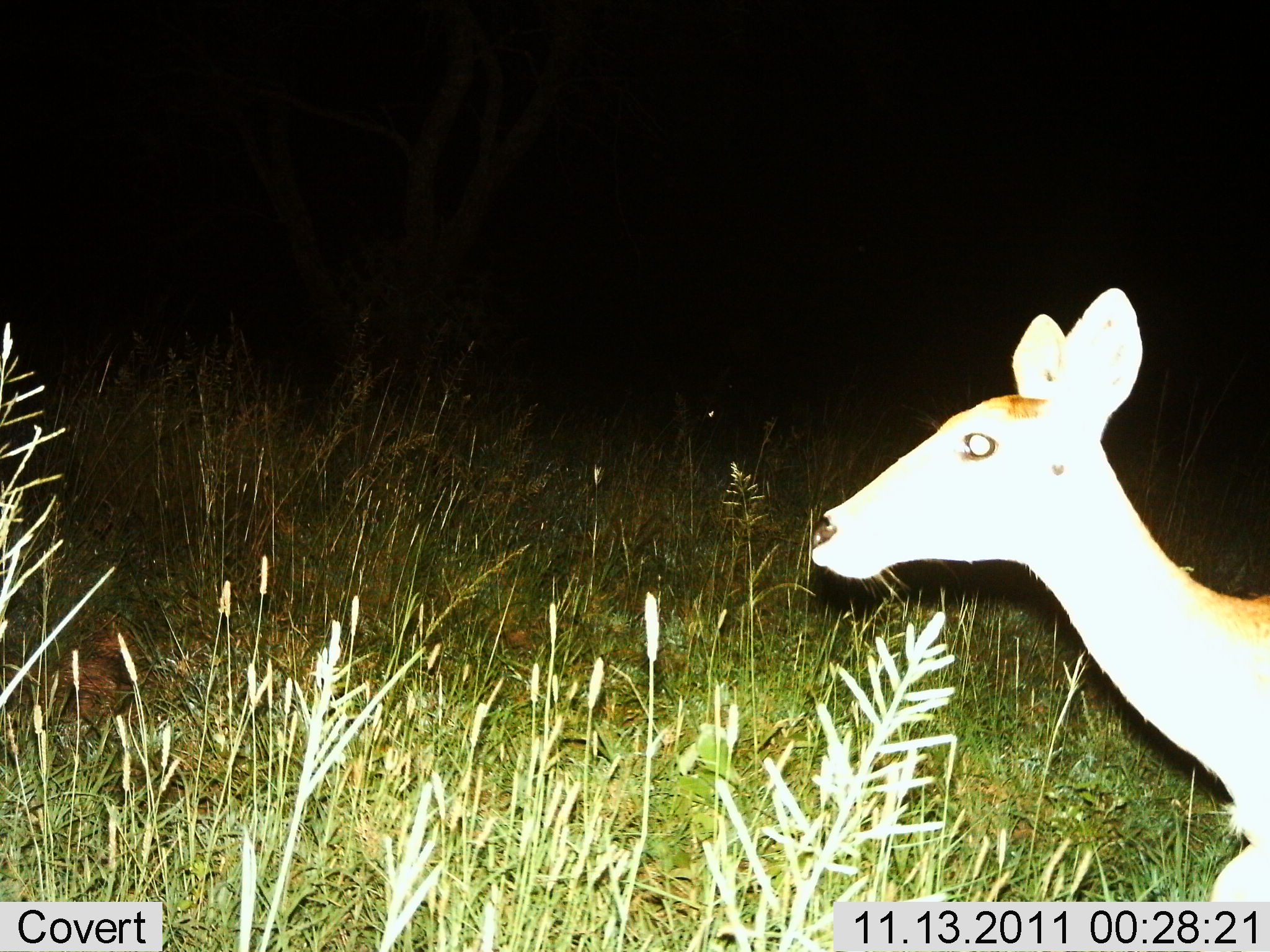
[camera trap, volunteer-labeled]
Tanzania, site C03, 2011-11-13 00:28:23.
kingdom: Animalia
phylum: Chordata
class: Mammalia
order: Artiodactyla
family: Bovidae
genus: Redunca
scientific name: Redunca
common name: reedbuck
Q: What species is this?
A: Reedbuck (Redunca).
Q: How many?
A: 1.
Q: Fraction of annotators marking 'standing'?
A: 18%.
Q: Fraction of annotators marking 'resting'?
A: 0%.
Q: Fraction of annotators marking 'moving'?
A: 82%.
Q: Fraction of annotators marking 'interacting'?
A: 0%.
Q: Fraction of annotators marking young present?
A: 0%.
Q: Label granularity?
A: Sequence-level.